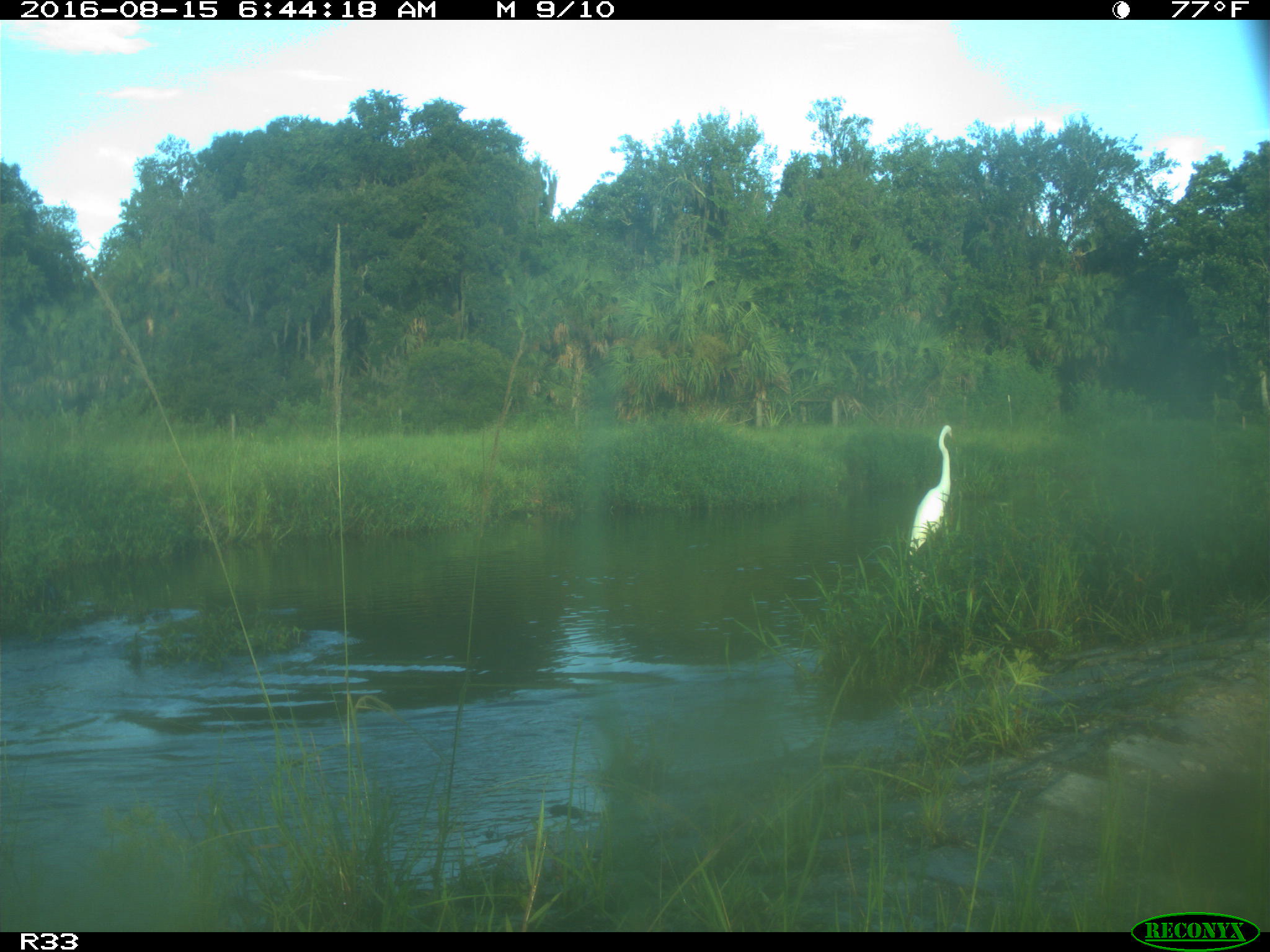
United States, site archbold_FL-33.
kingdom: Animalia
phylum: Chordata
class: Mammalia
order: Artiodactyla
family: Bovidae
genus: Bos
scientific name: Bos taurus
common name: domestic cow